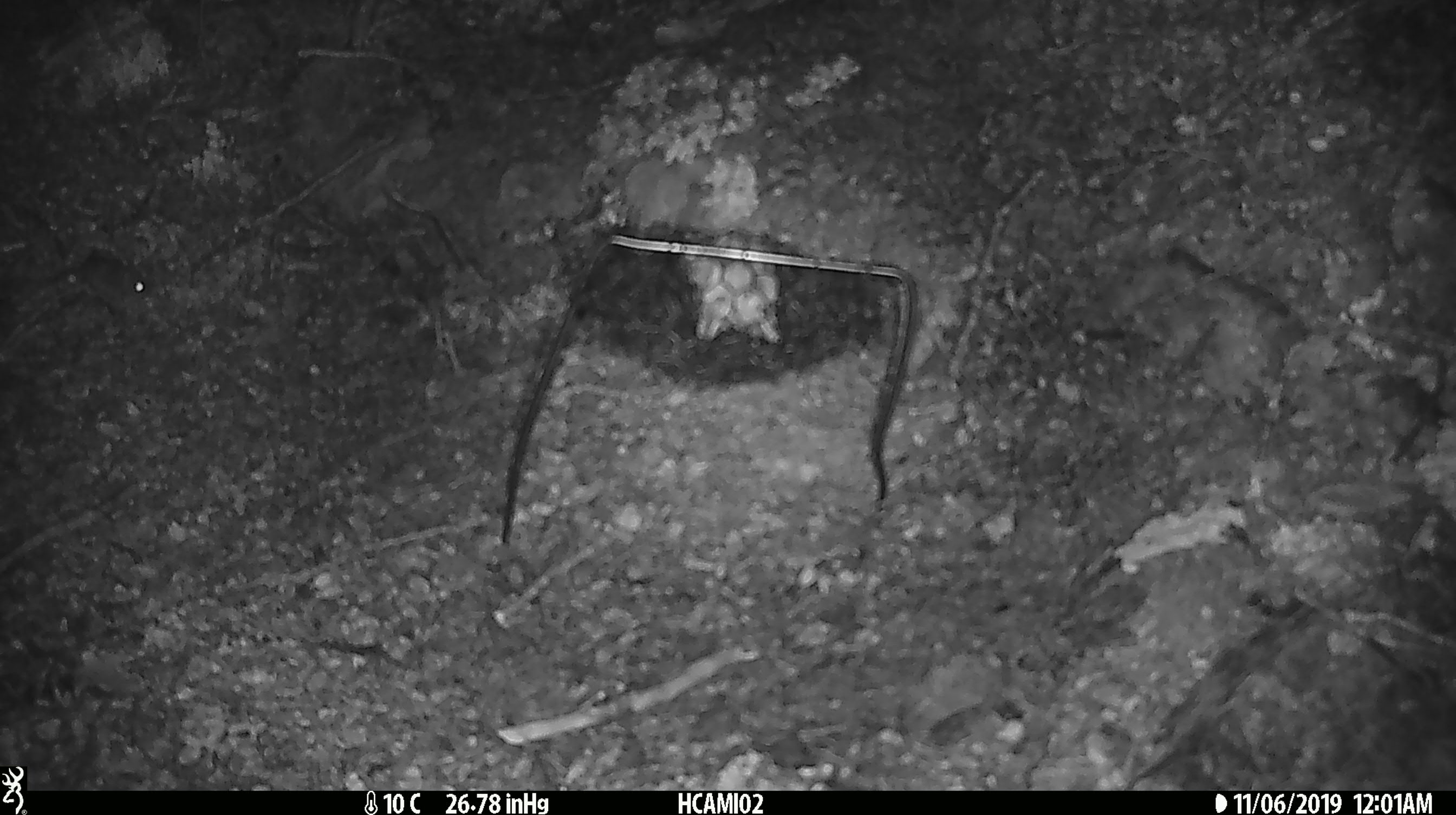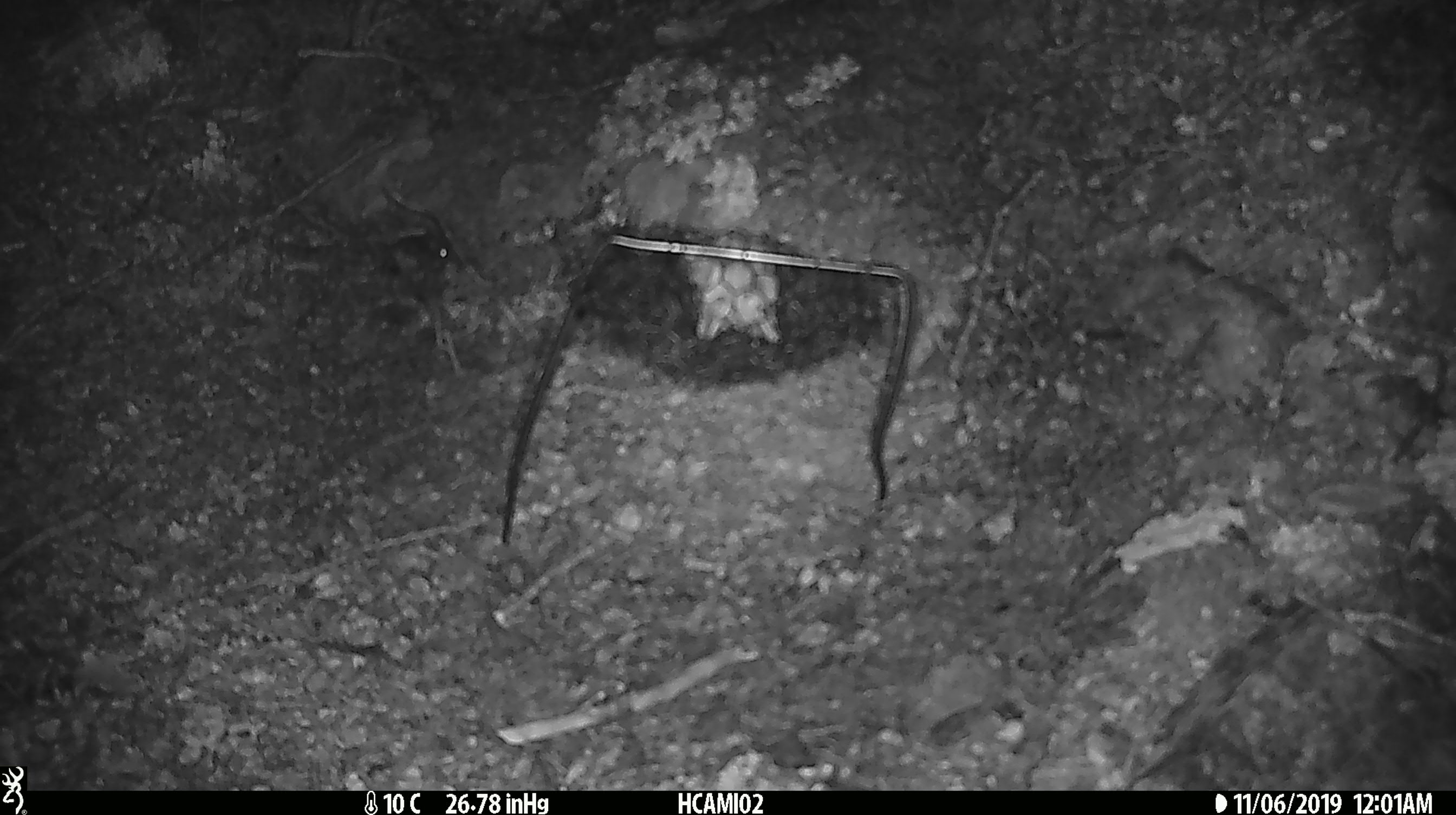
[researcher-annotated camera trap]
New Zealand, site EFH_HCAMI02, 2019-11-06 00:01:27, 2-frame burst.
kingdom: Animalia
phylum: Chordata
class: Mammalia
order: Rodentia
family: Muridae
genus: Mus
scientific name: Mus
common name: mouse